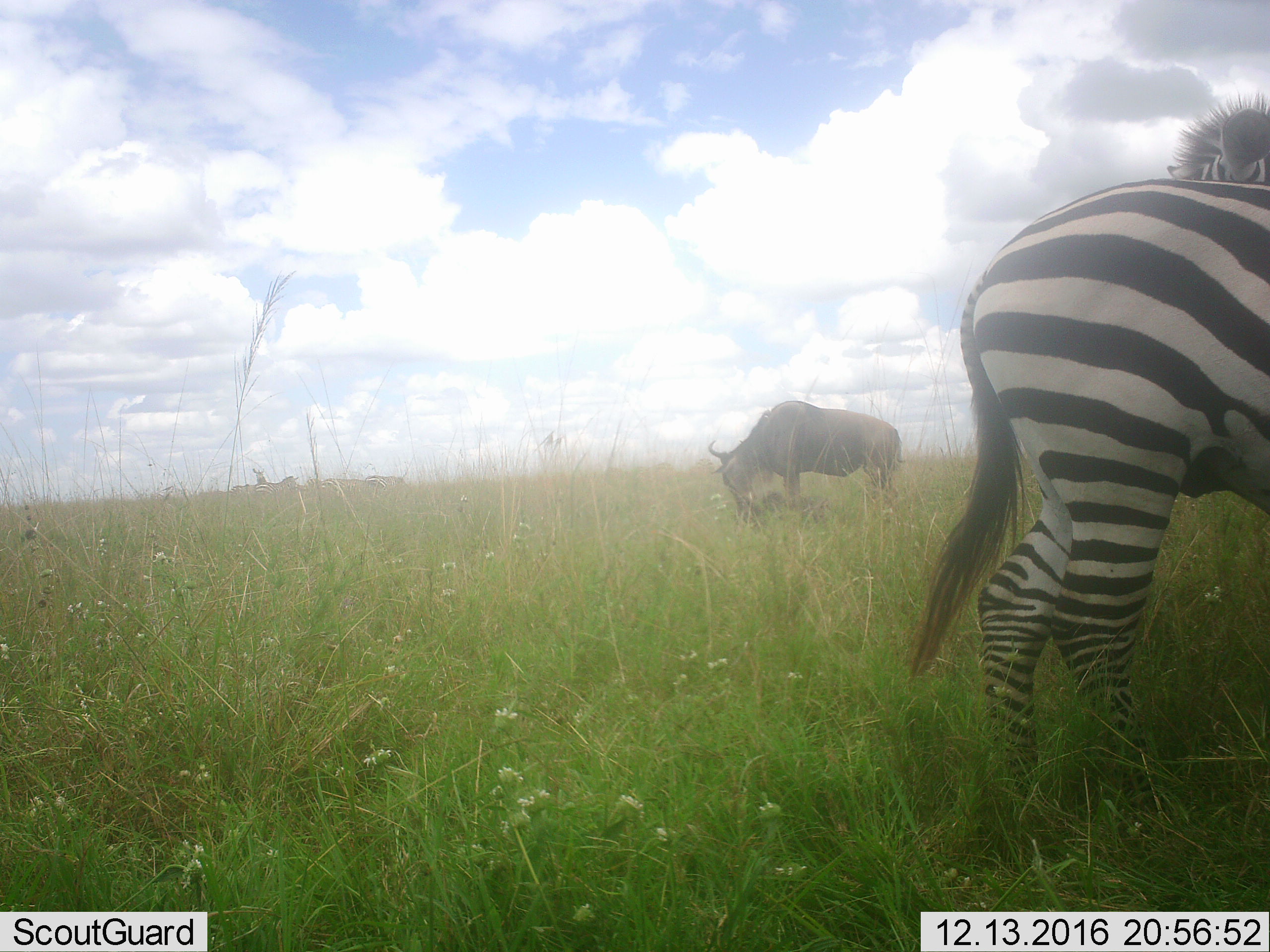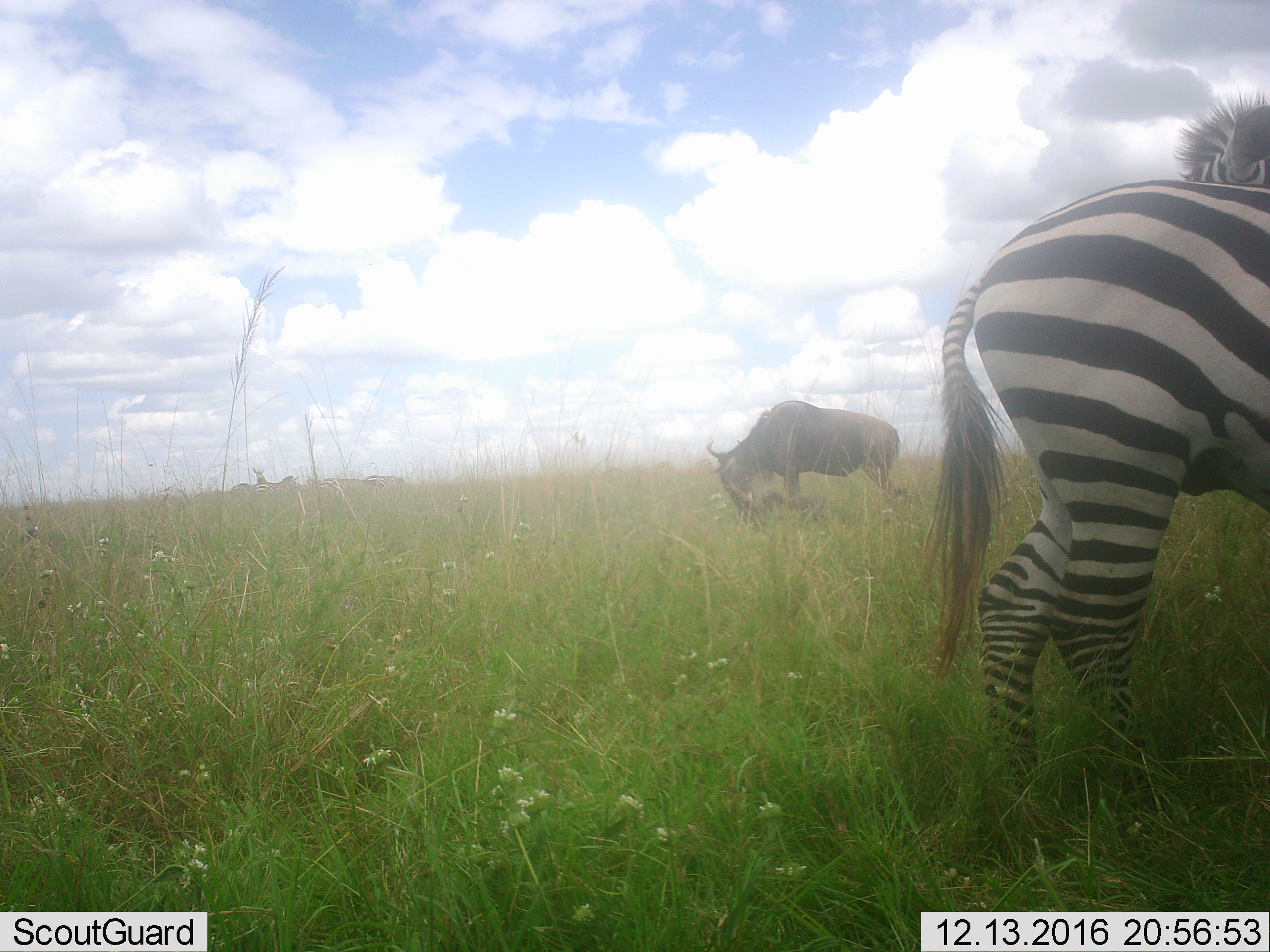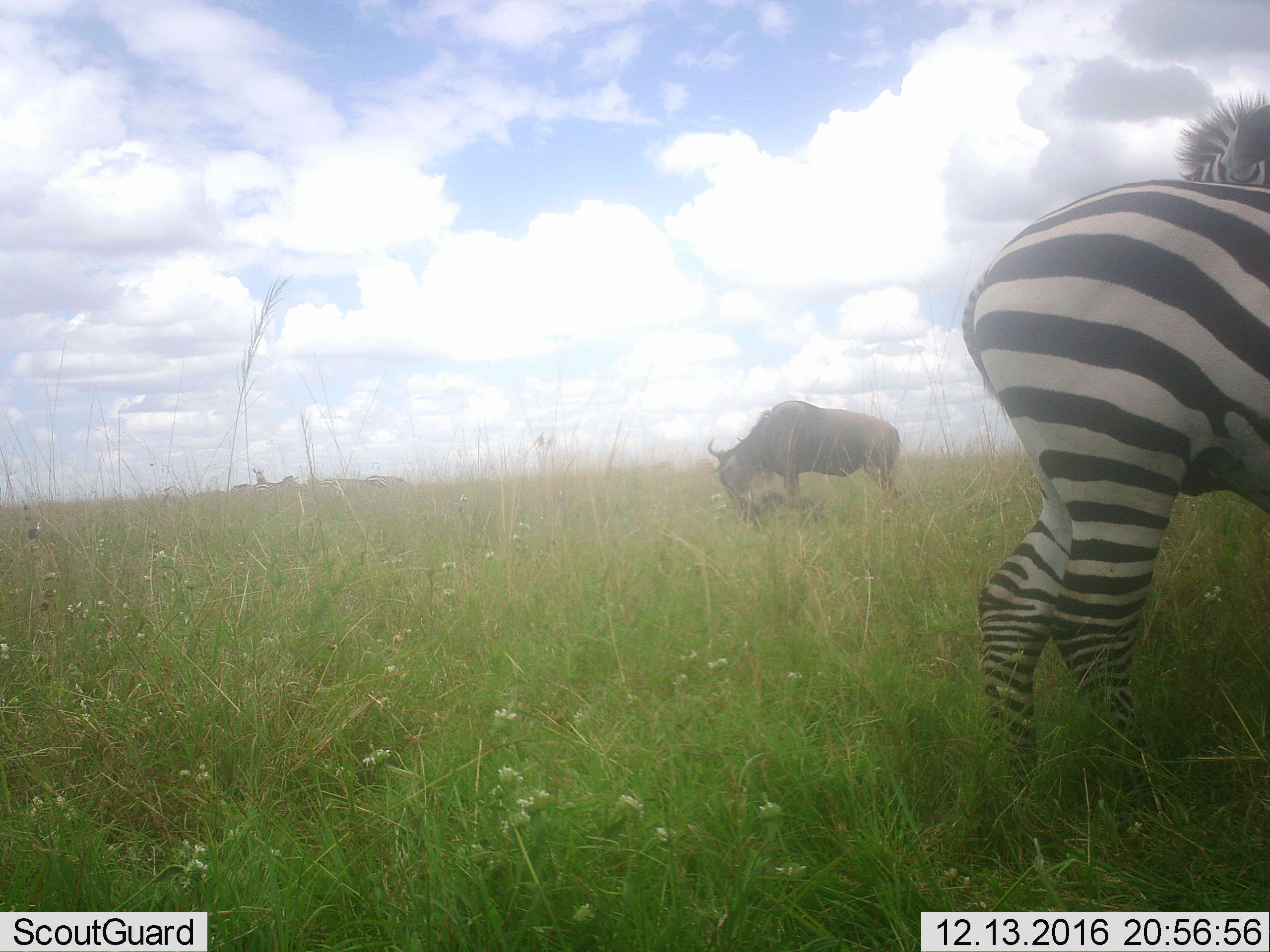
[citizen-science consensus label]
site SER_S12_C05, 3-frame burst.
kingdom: Animalia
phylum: Chordata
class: Mammalia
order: Artiodactyla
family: Bovidae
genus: Connochaetes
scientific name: Connochaetes taurinus taurinus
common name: blue wildebeest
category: wildebeestblue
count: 1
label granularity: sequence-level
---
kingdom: Animalia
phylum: Chordata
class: Mammalia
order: Perissodactyla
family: Equidae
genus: Equus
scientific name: Equus quagga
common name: plains zebra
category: zebraplains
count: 5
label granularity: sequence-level